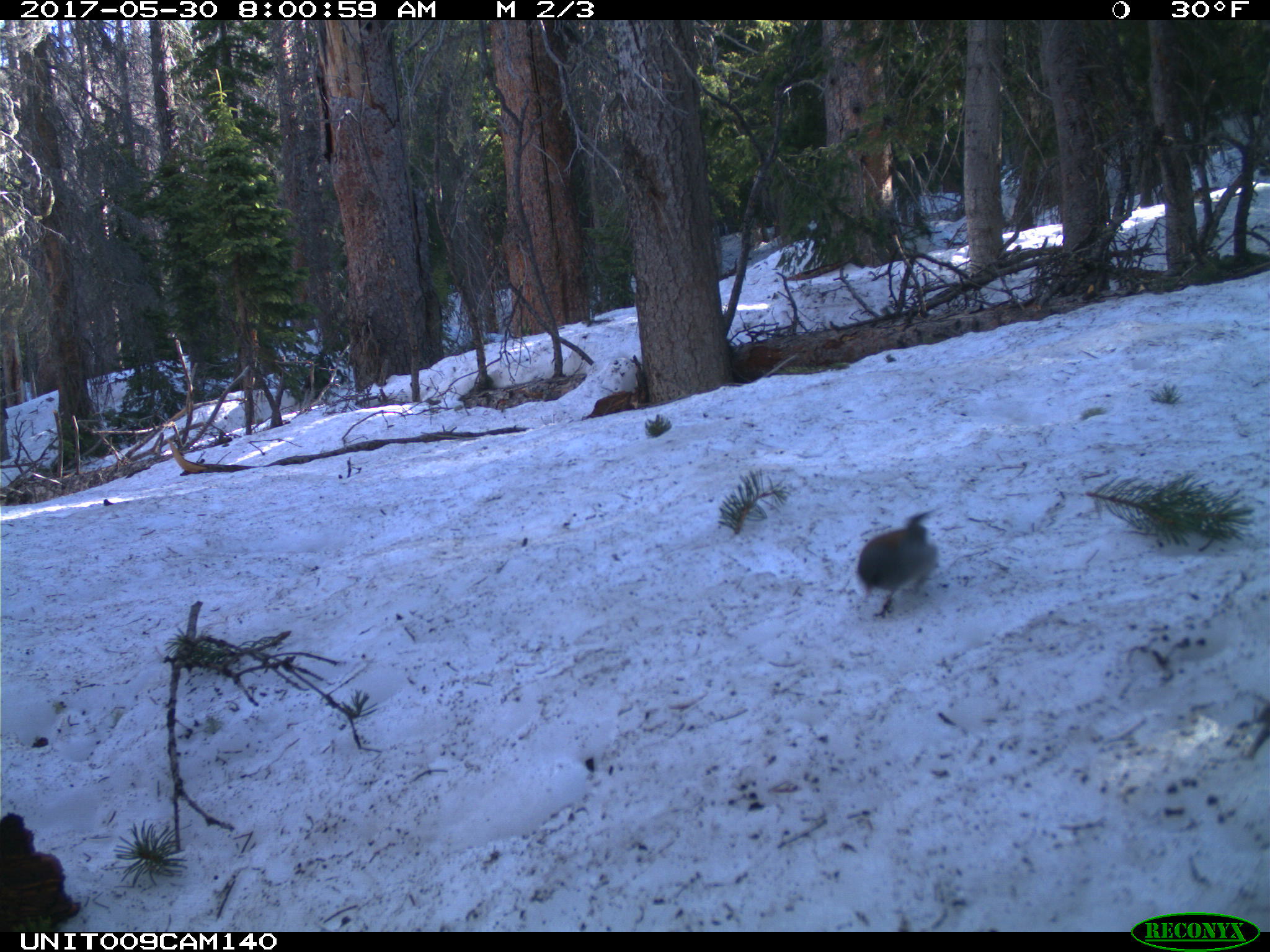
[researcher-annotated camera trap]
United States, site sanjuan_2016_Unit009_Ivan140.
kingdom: Animalia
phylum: Chordata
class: Aves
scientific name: Aves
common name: birds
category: unidentified bird